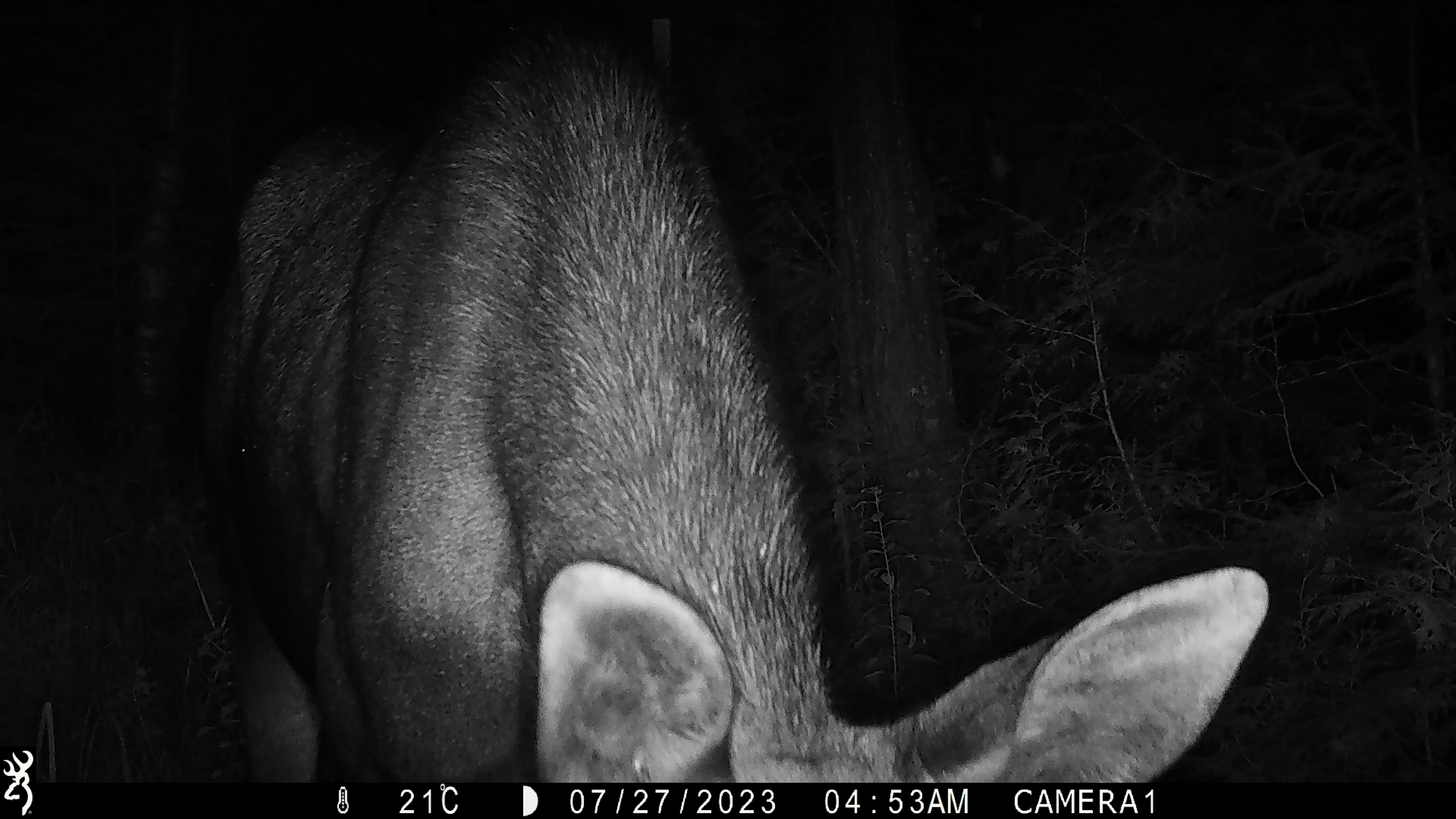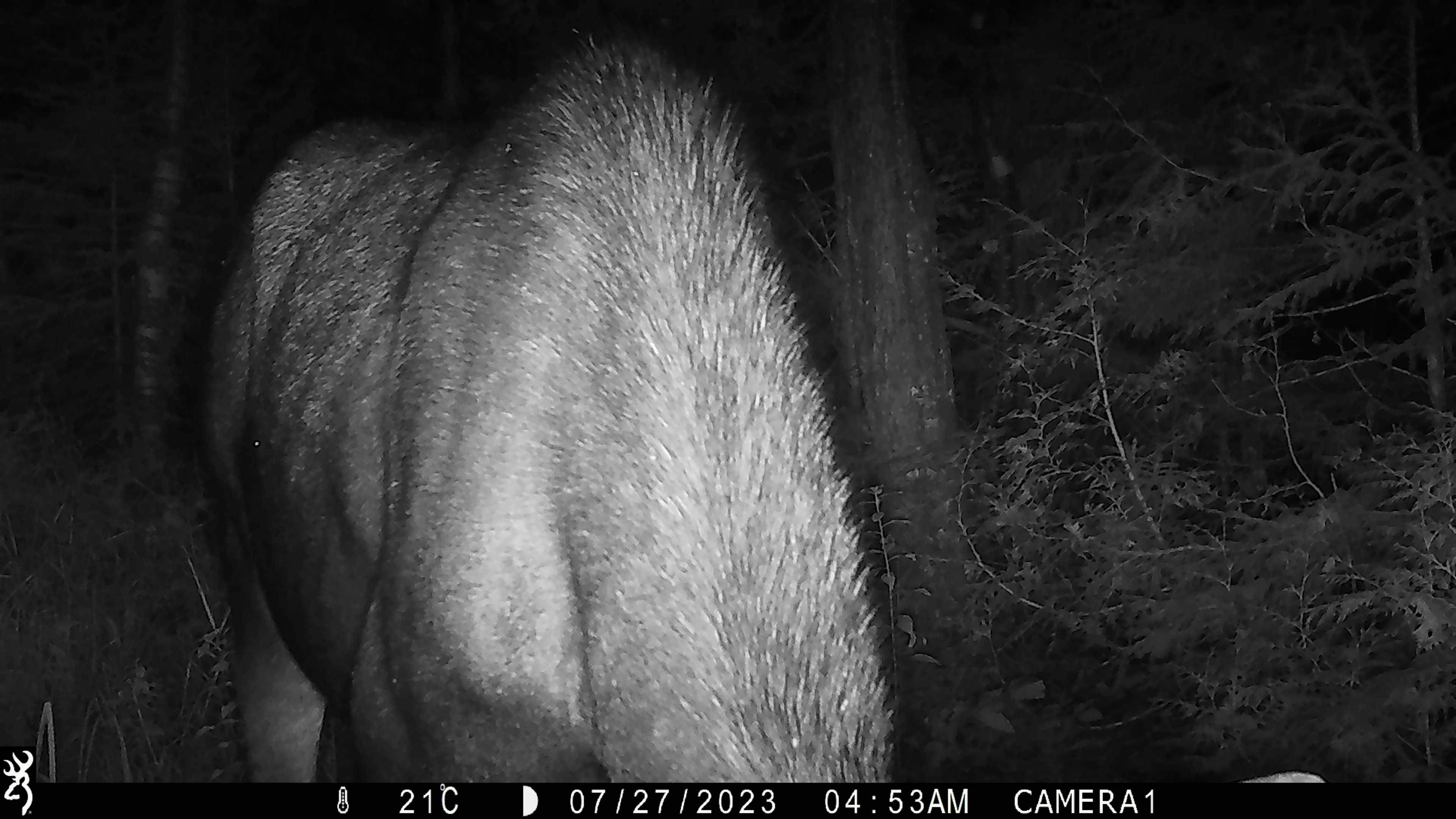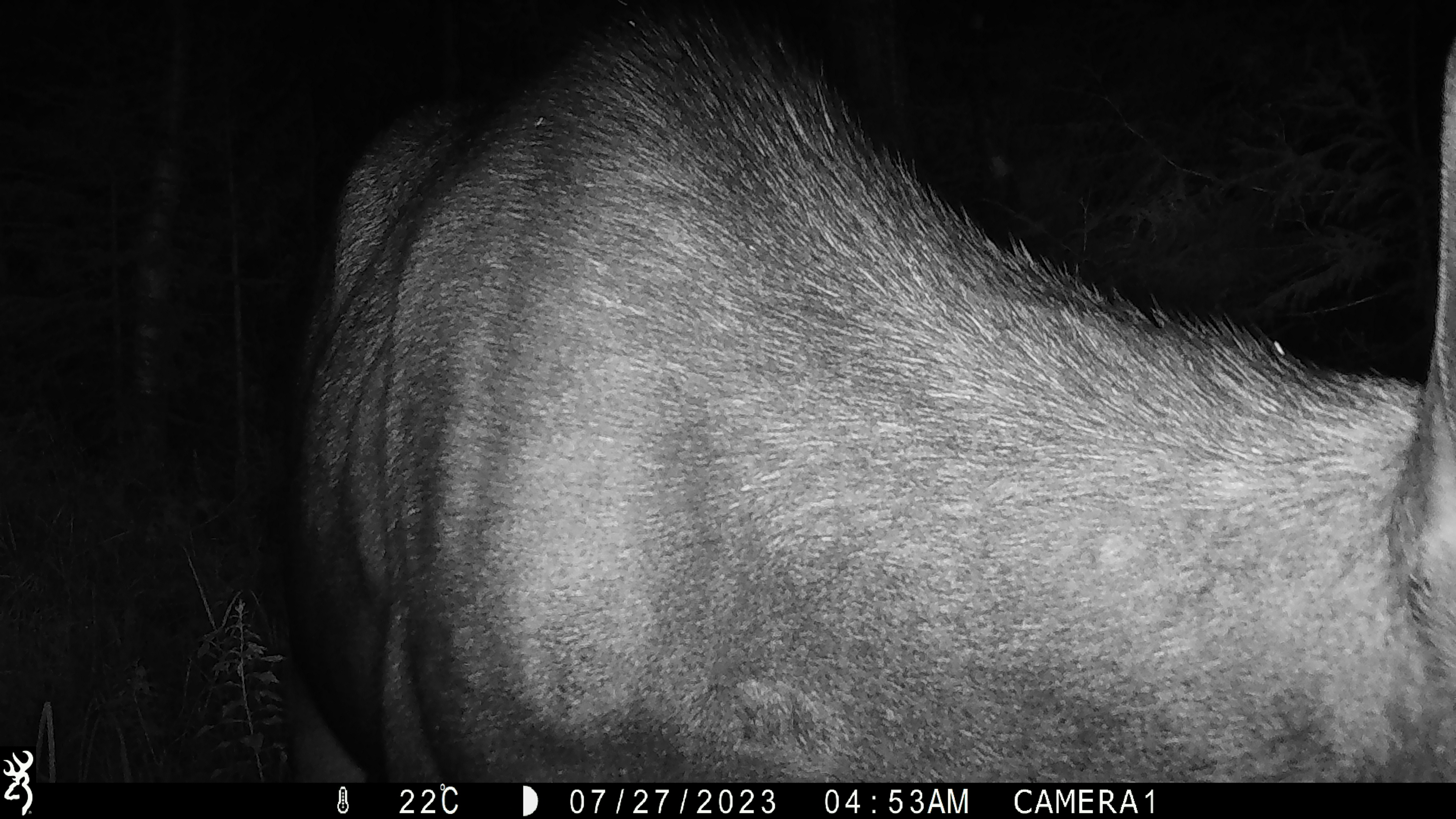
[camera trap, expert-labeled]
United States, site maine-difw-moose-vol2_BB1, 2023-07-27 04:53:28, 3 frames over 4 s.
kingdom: Animalia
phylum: Chordata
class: Mammalia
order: Artiodactyla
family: Cervidae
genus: Alces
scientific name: Alces alces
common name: moose